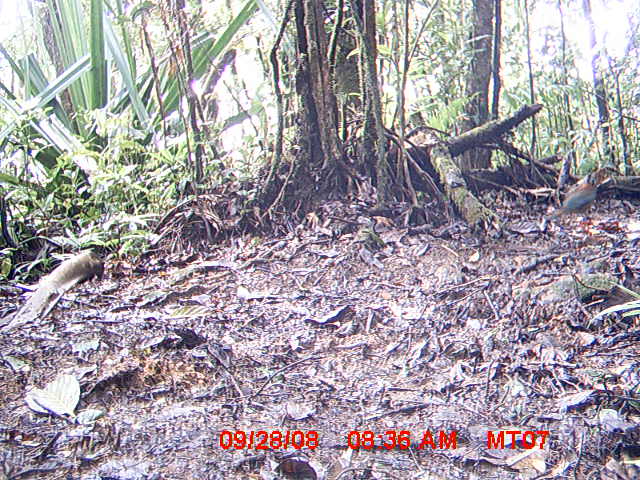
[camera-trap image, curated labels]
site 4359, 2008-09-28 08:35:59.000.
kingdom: Animalia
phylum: Chordata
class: Aves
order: Coraciiformes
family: Brachypteraciidae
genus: Brachypteracias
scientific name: Brachypteracias squamiger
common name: scaly ground-roller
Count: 1.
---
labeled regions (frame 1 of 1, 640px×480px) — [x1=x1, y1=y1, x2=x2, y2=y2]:
brachypteracias squamiger: [x1=543, y1=166, x2=624, y2=222]